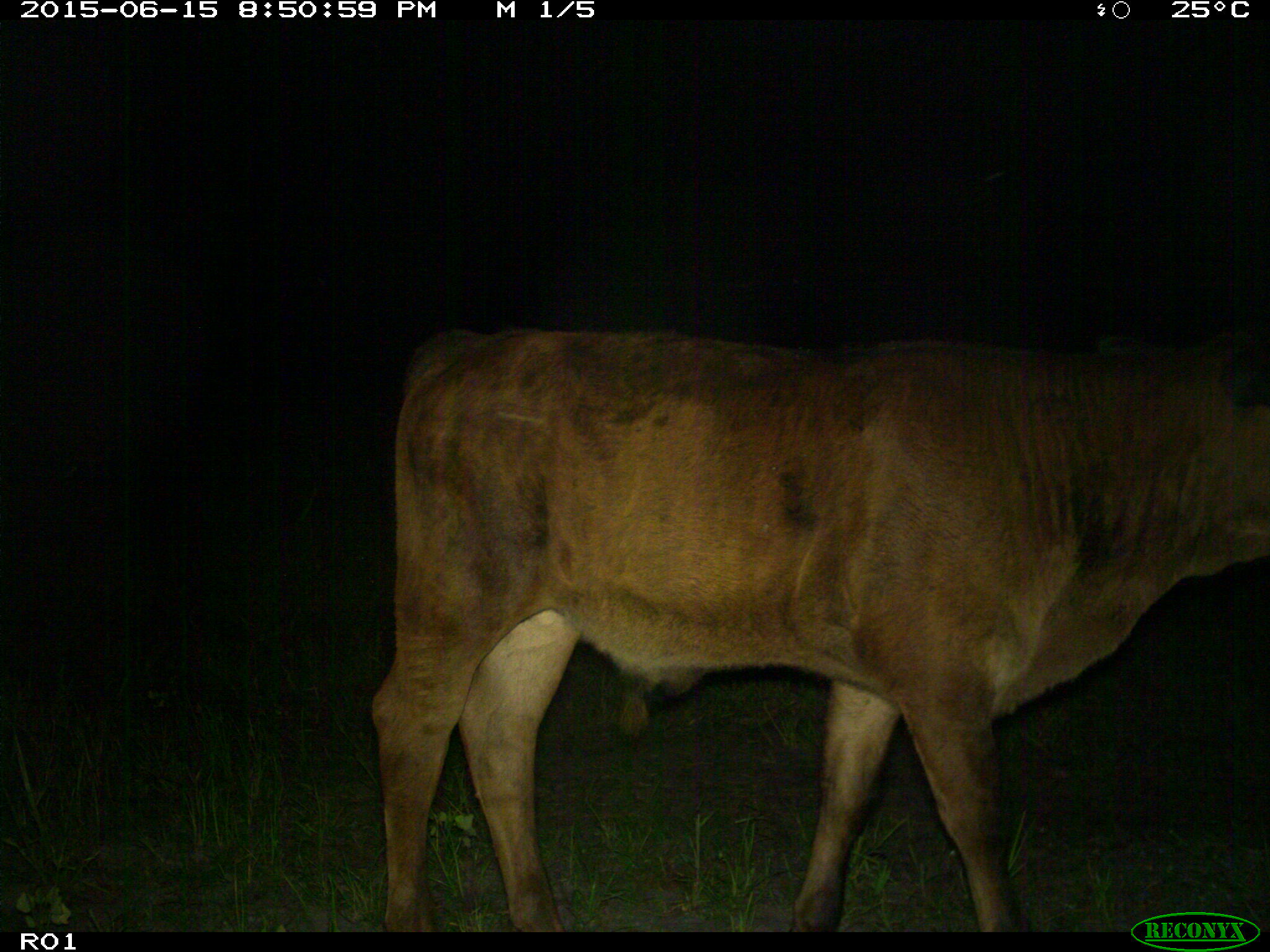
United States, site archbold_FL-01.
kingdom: Animalia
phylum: Chordata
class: Mammalia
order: Artiodactyla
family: Bovidae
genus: Bos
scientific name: Bos taurus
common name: domestic cow